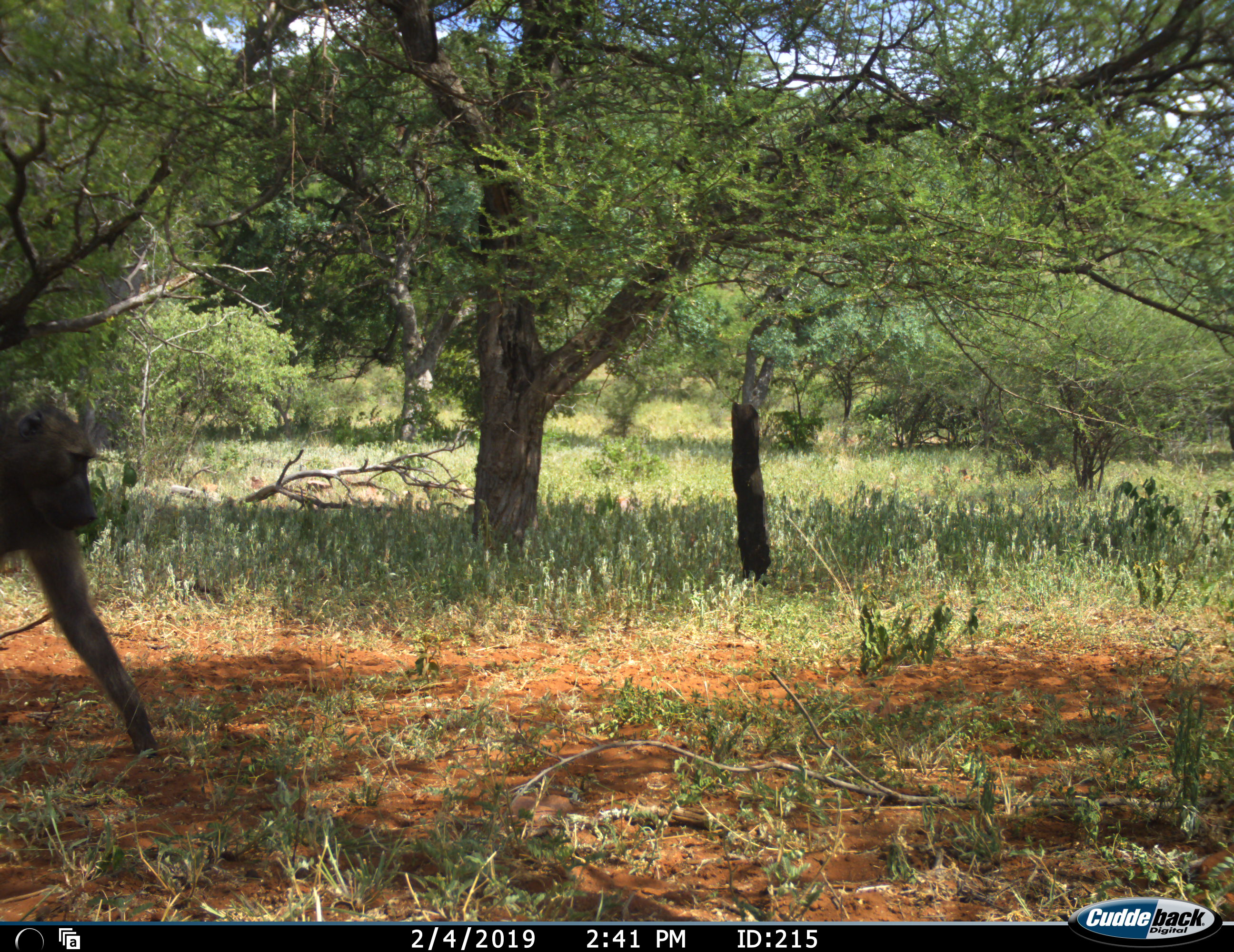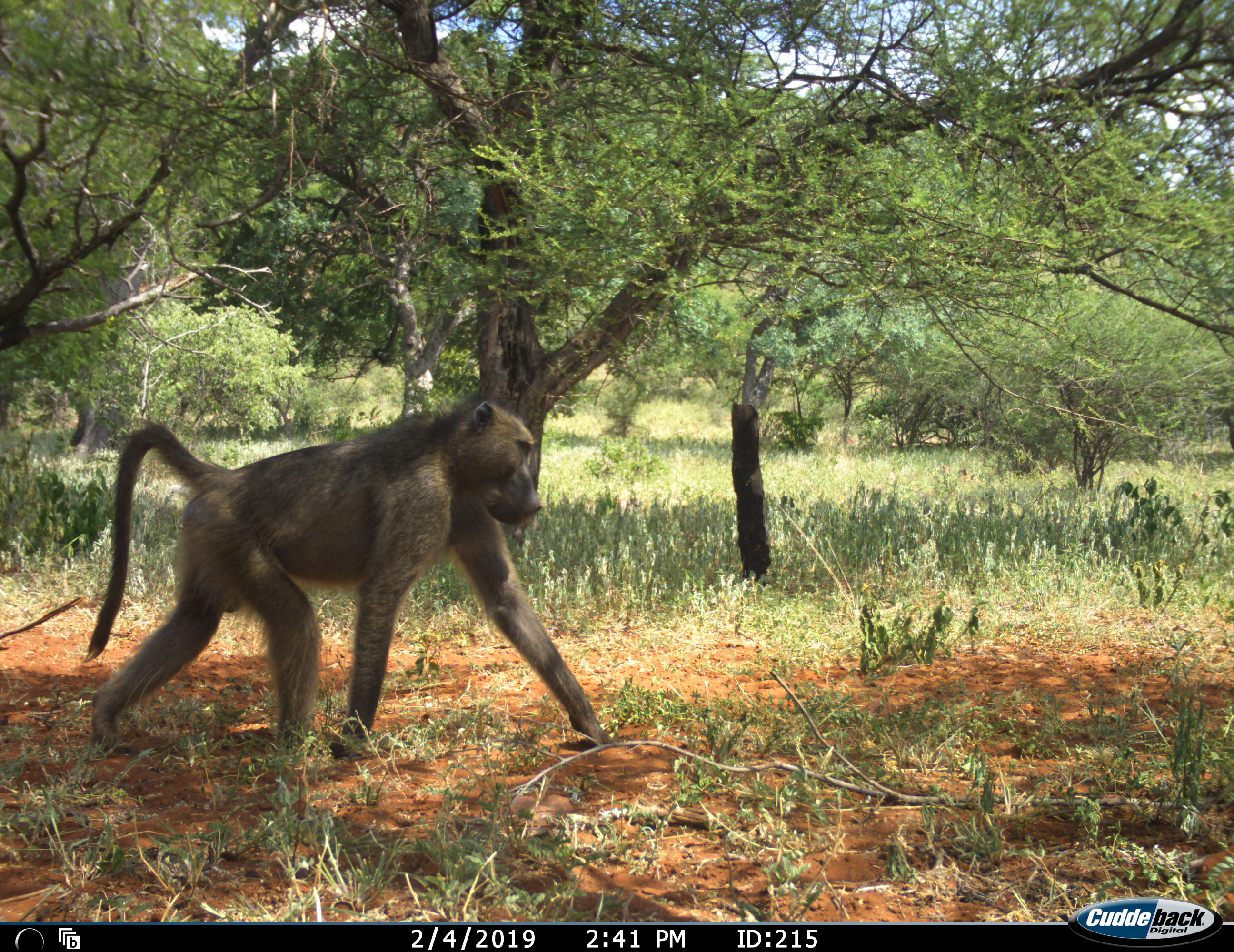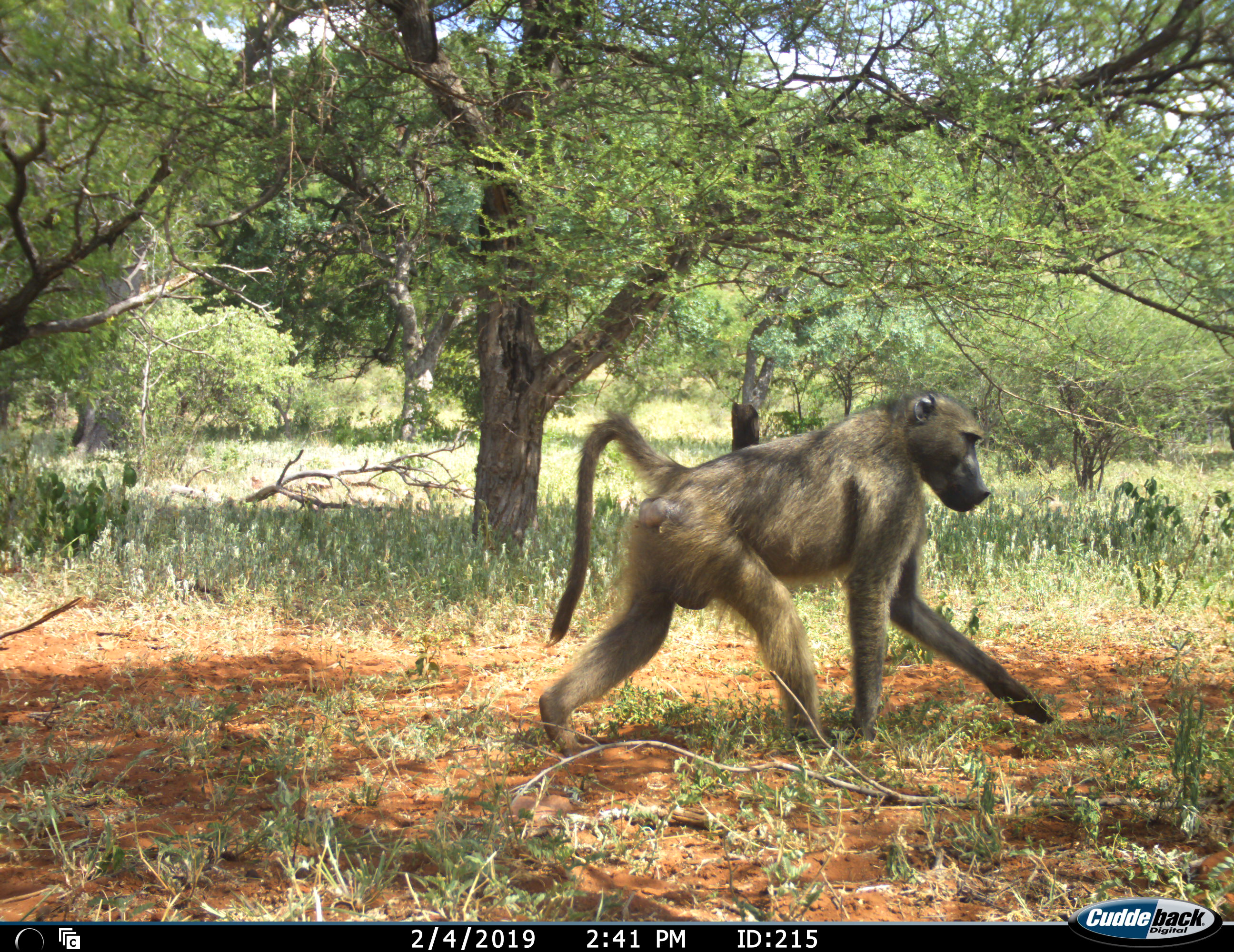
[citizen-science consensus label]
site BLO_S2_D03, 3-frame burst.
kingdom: Animalia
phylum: Chordata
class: Mammalia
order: Primates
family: Cercopithecidae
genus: Papio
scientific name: Papio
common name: baboon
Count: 1.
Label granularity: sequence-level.